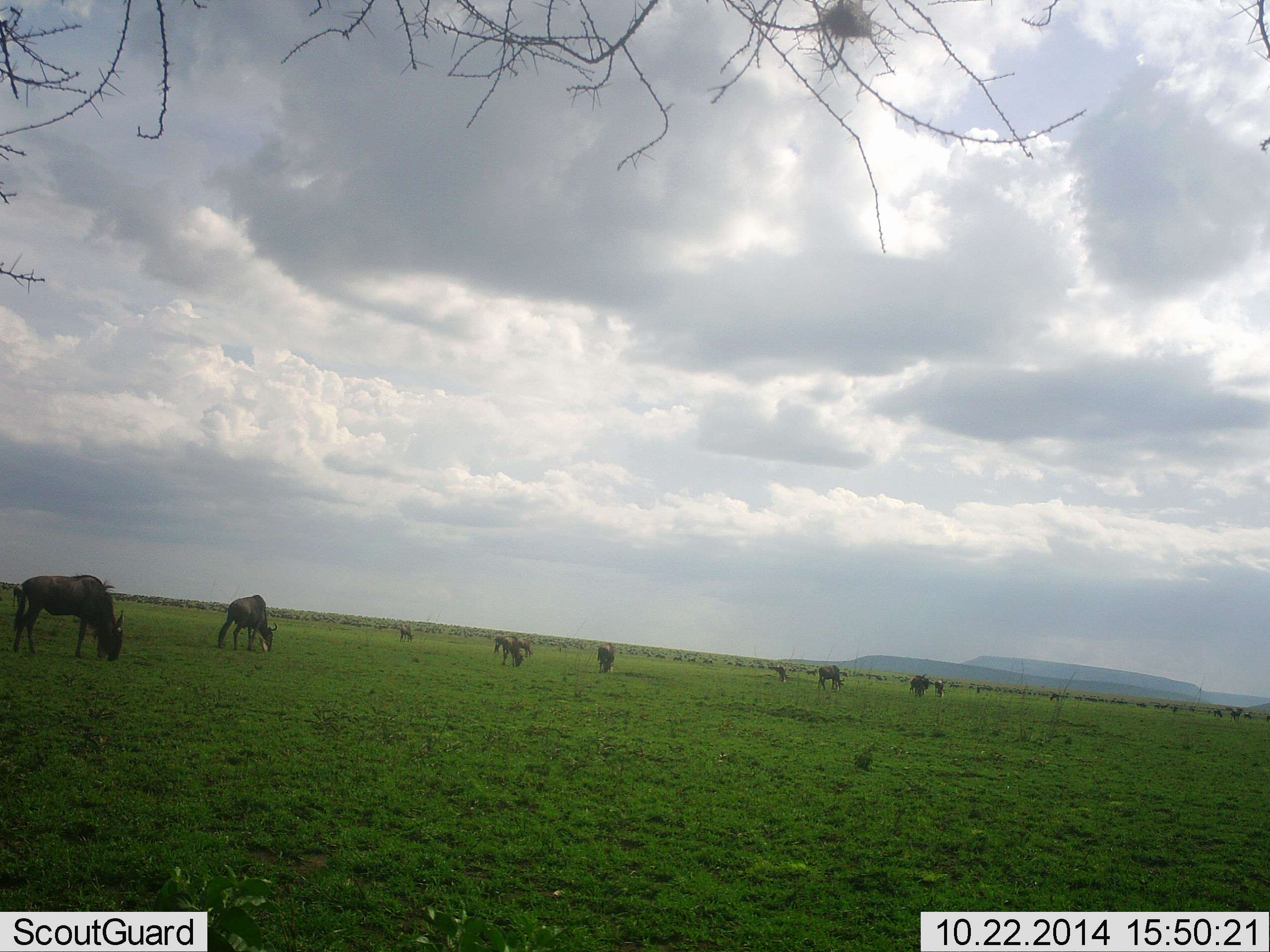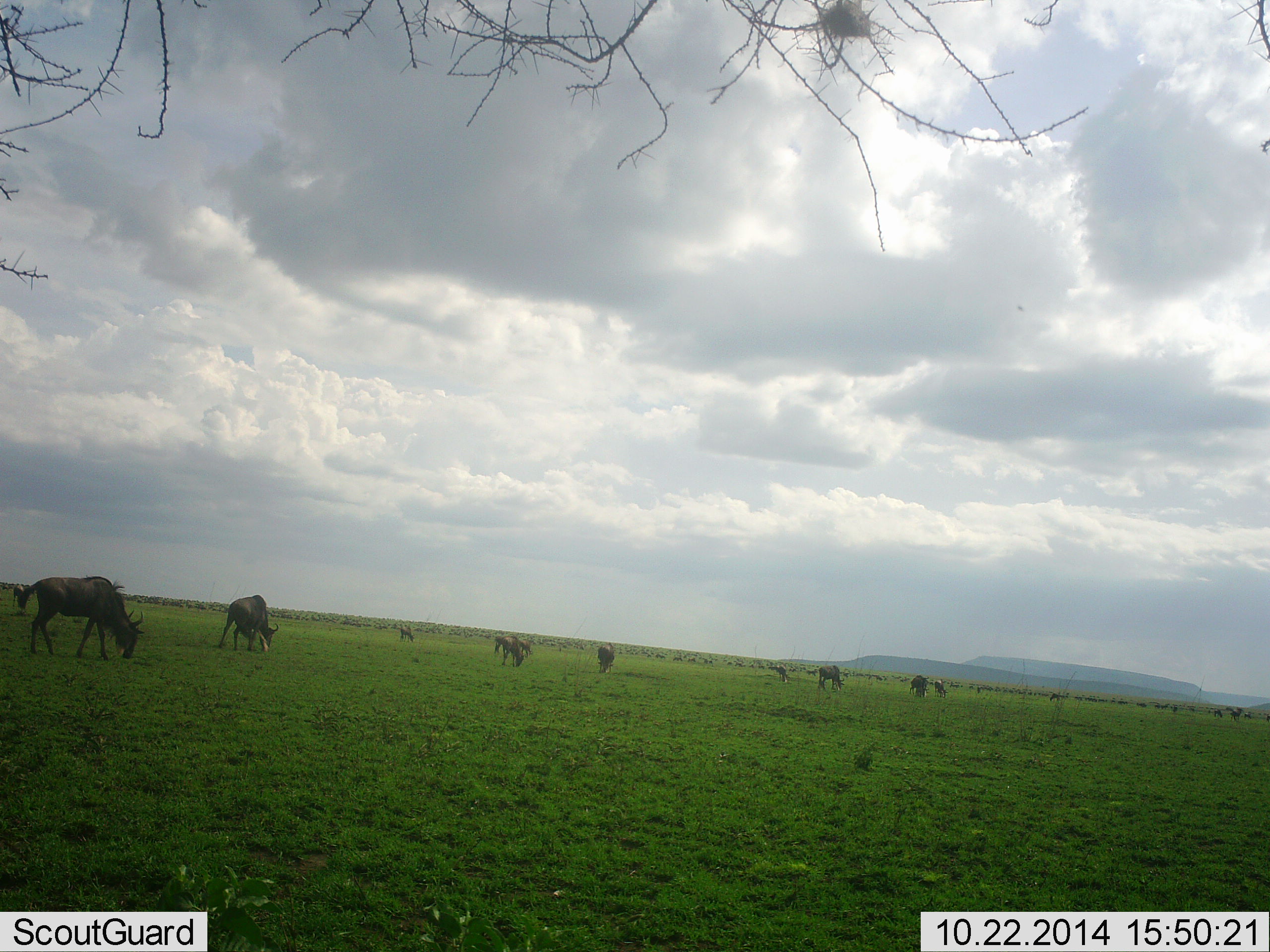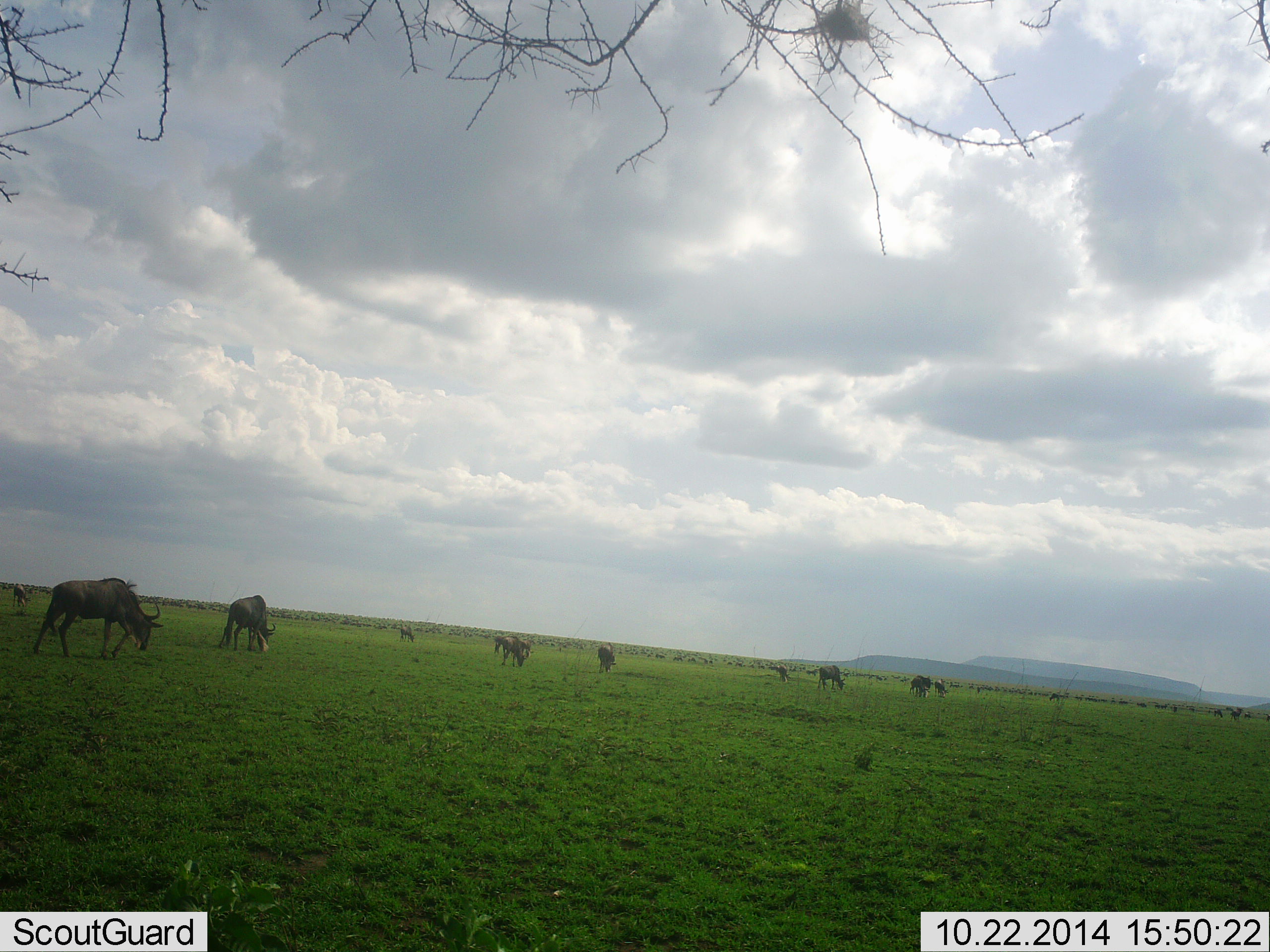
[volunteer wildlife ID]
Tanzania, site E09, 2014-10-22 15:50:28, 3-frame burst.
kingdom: Animalia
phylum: Chordata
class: Mammalia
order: Artiodactyla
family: Bovidae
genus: Connochaetes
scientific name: Connochaetes taurinus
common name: blue wildebeest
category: wildebeest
Wildebeest (blue wildebeest) (Connochaetes taurinus), count 11-50. Behavior (volunteer vote fractions): standing 30%, resting 0%, moving 40%, interacting 0%. Young present (vote fraction): 0%. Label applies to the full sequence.